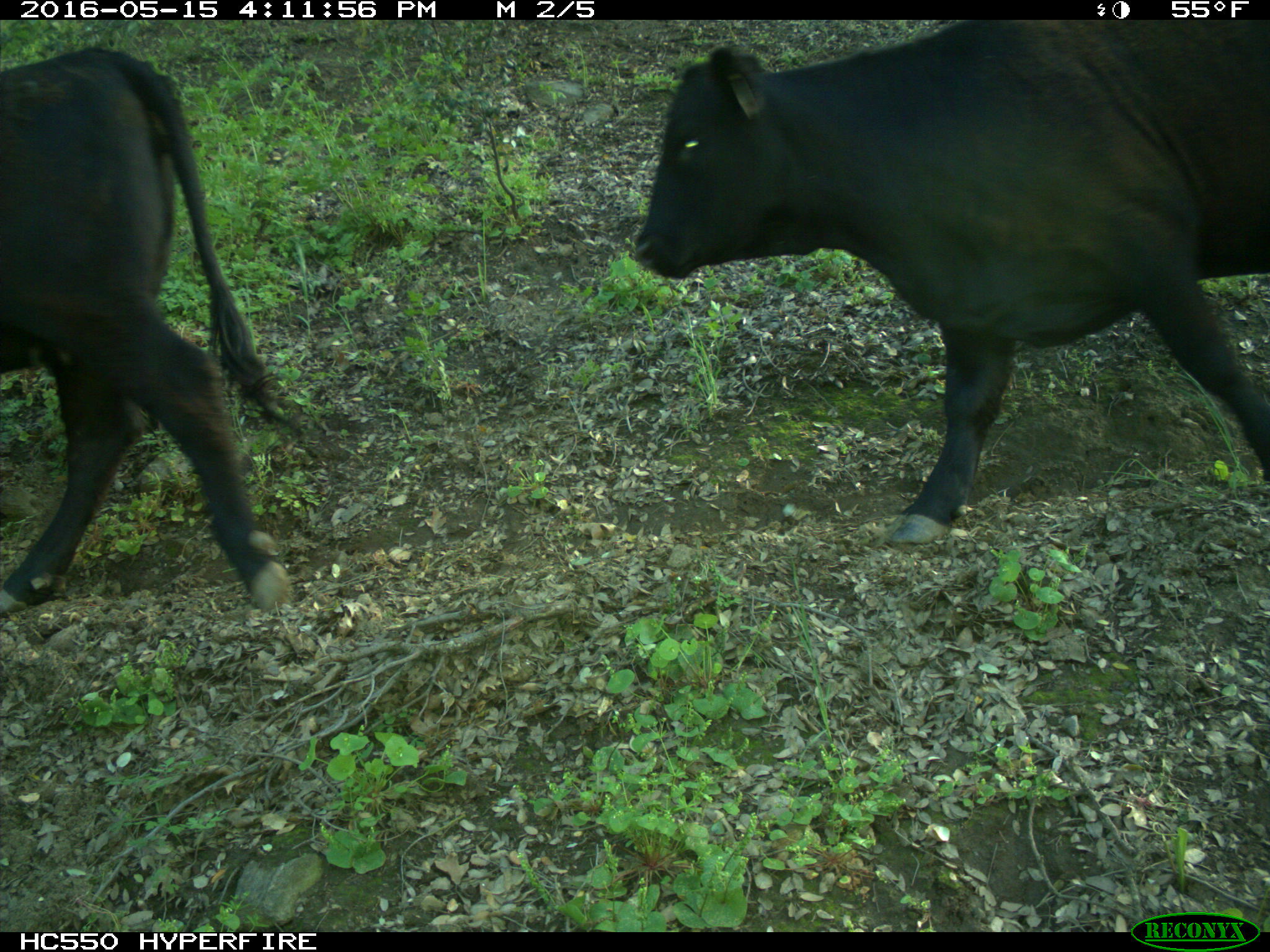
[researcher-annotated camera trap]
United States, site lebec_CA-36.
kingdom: Animalia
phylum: Chordata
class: Mammalia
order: Artiodactyla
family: Bovidae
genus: Bos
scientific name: Bos taurus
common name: domestic cow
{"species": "Bos taurus (domestic cow)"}